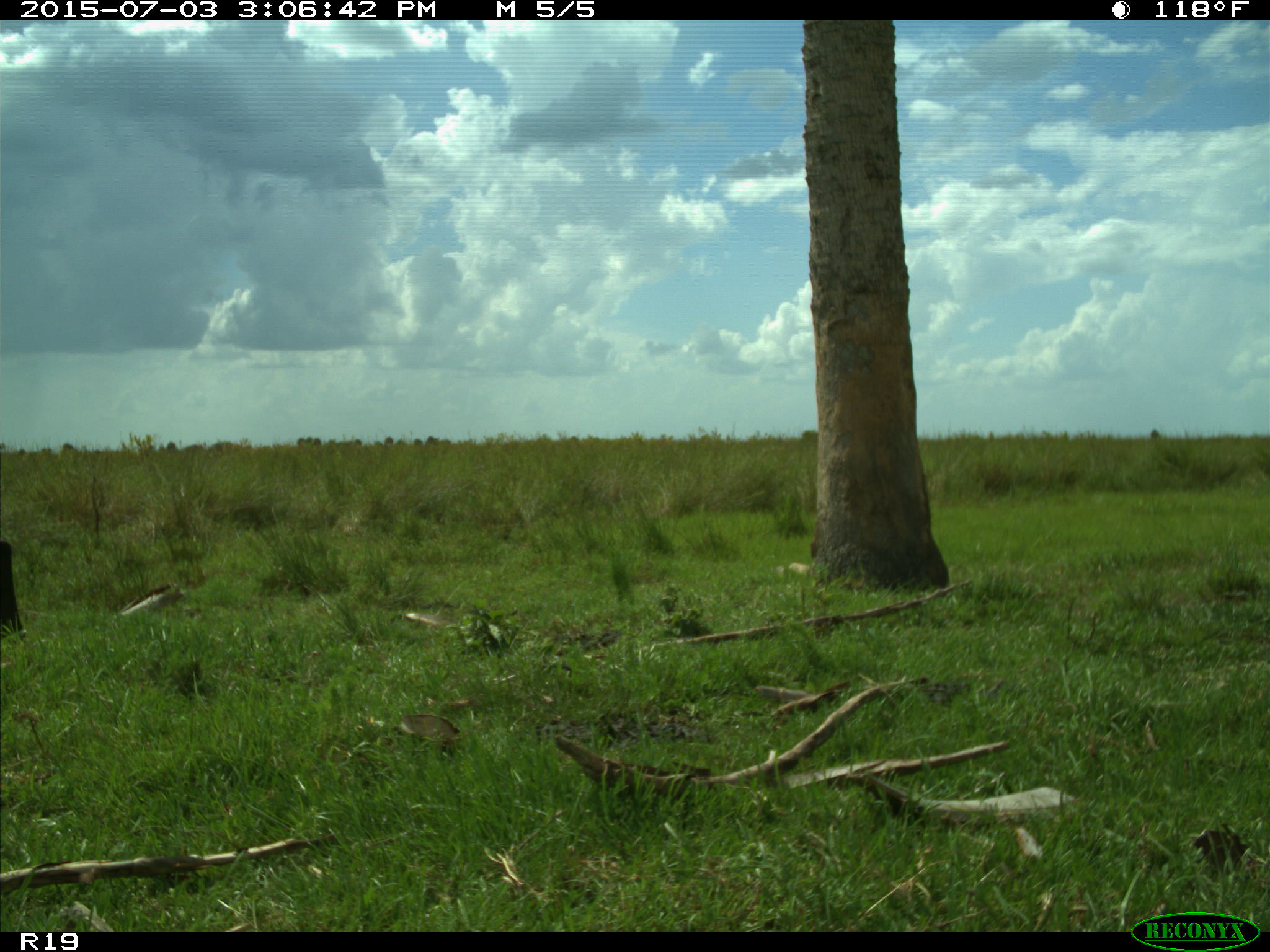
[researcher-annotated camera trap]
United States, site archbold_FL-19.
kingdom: Animalia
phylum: Chordata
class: Mammalia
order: Artiodactyla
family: Bovidae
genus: Bos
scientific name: Bos taurus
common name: domestic cow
Bos taurus (domestic cow).